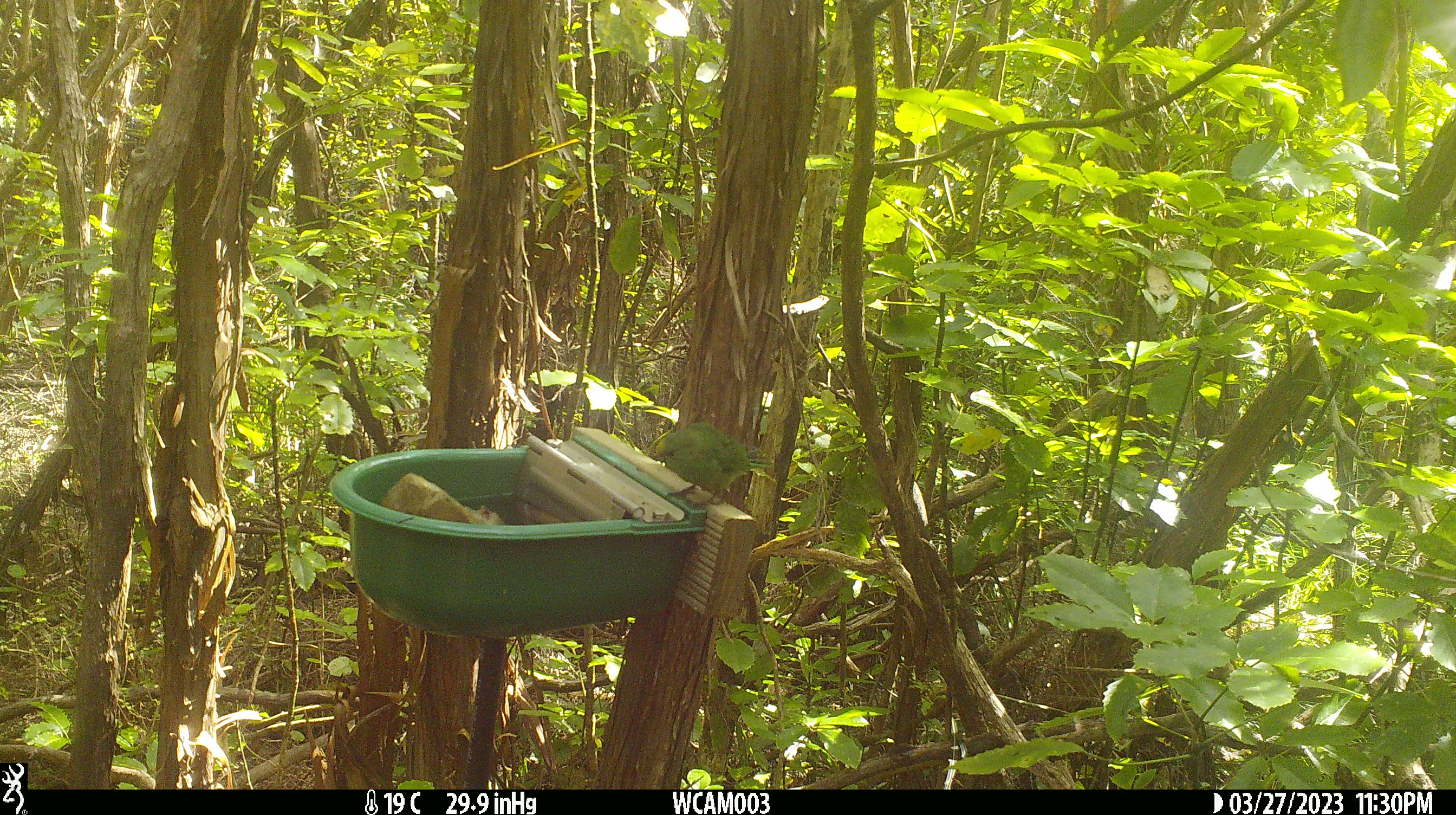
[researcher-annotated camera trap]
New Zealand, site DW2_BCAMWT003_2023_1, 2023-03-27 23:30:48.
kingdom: Animalia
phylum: Chordata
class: Aves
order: Psittaciformes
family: Psittaculidae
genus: Cyanoramphus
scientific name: Cyanoramphus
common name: parakeet